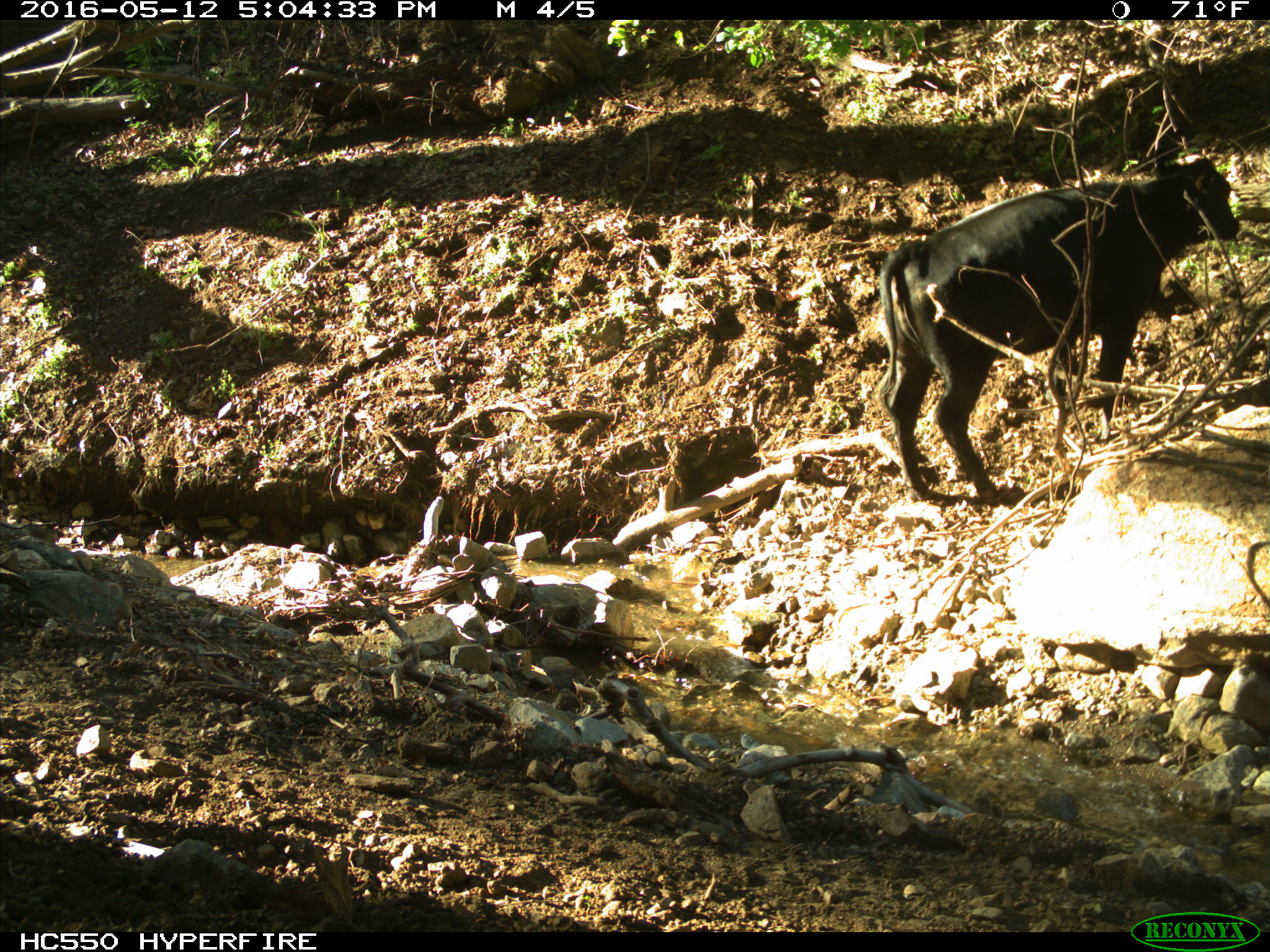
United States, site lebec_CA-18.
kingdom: Animalia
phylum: Chordata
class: Mammalia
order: Artiodactyla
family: Bovidae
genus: Bos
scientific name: Bos taurus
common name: domestic cow